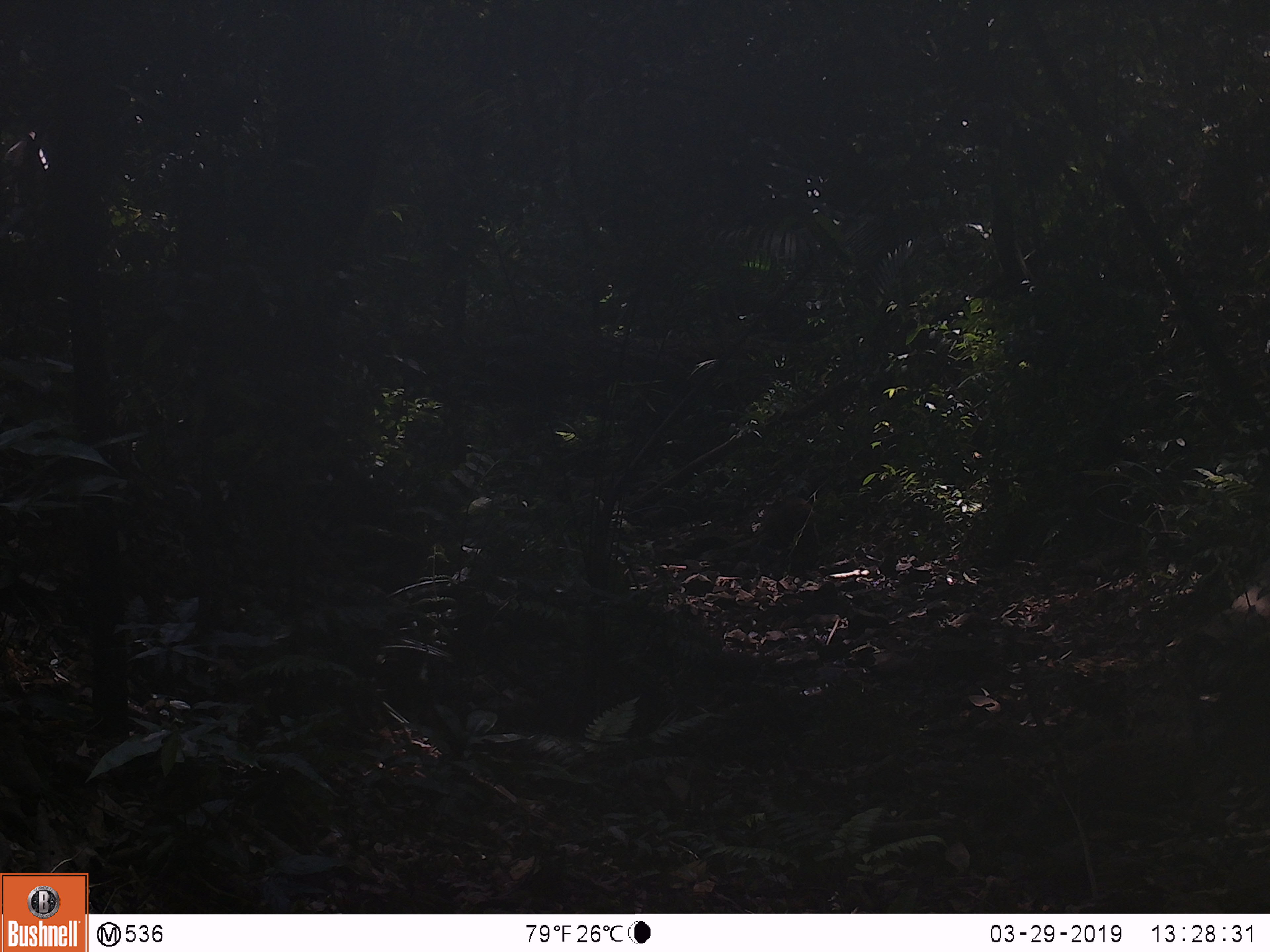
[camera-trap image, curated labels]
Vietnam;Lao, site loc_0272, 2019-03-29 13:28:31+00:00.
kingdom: Animalia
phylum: Chordata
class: Mammalia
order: Primates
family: Cercopithecidae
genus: Macaca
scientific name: Macaca arctoides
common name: stump-tailed macaque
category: stump tailed macaque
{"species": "stump tailed macaque (stump-tailed macaque) (Macaca arctoides)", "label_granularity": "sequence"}